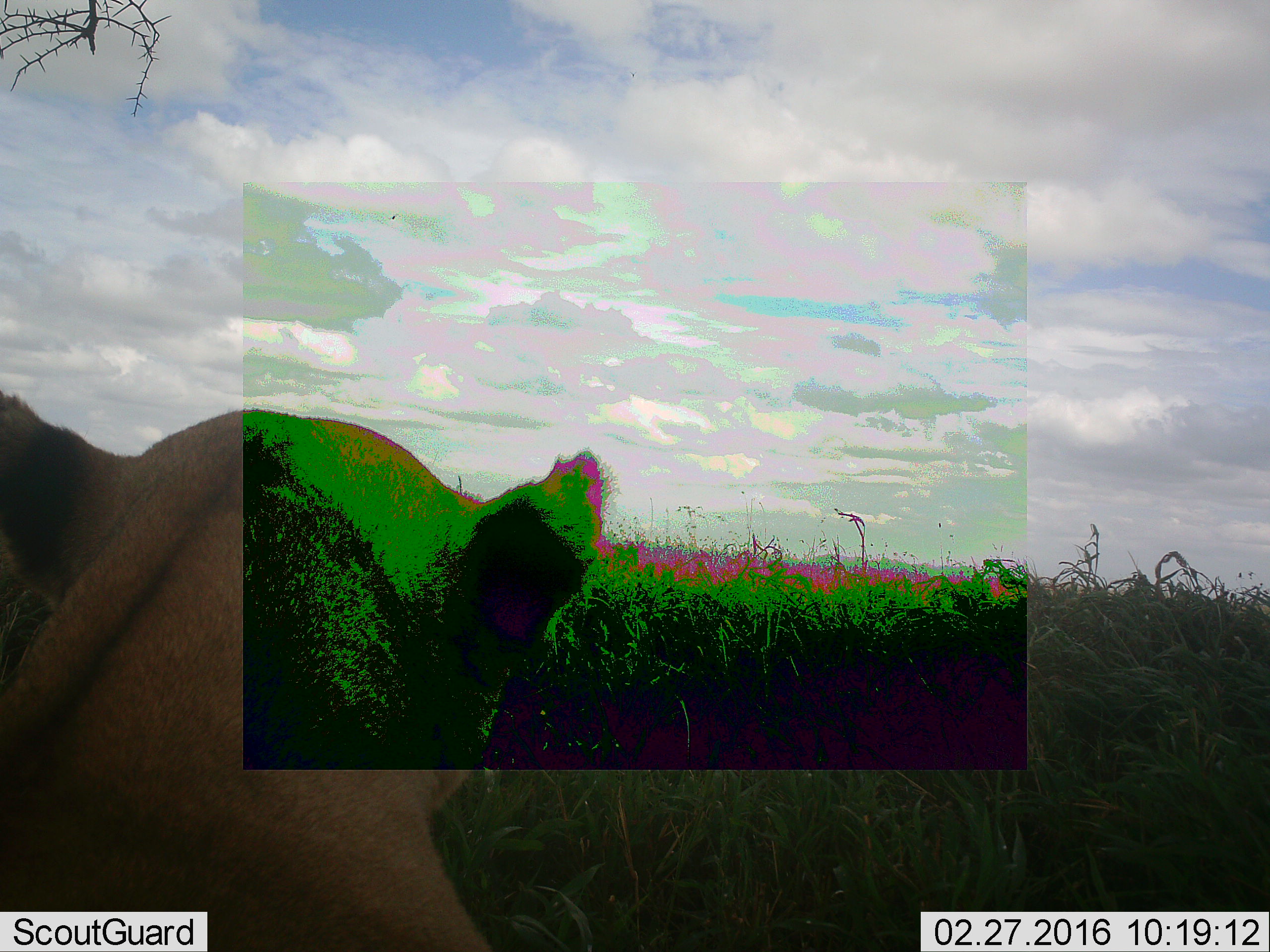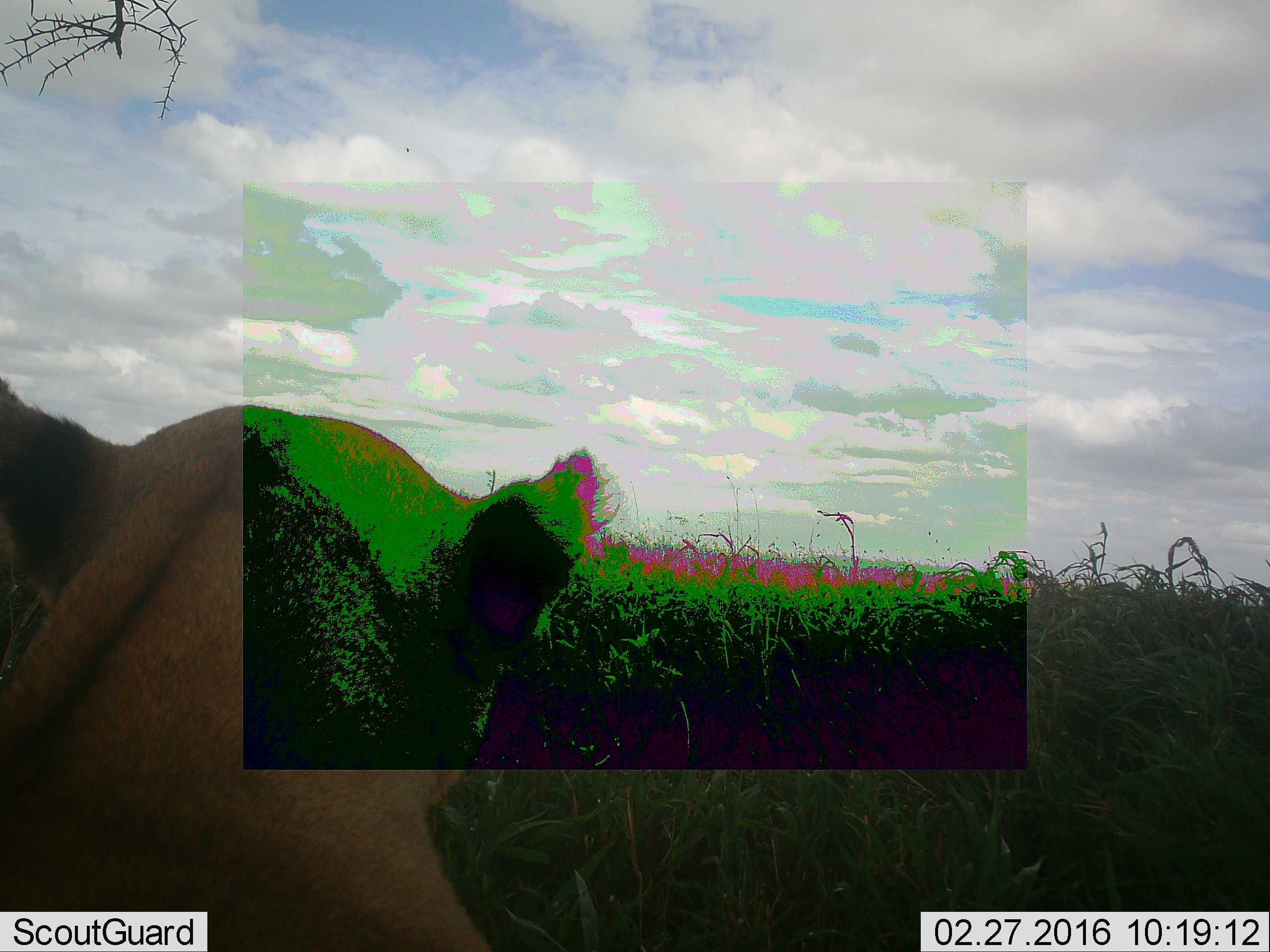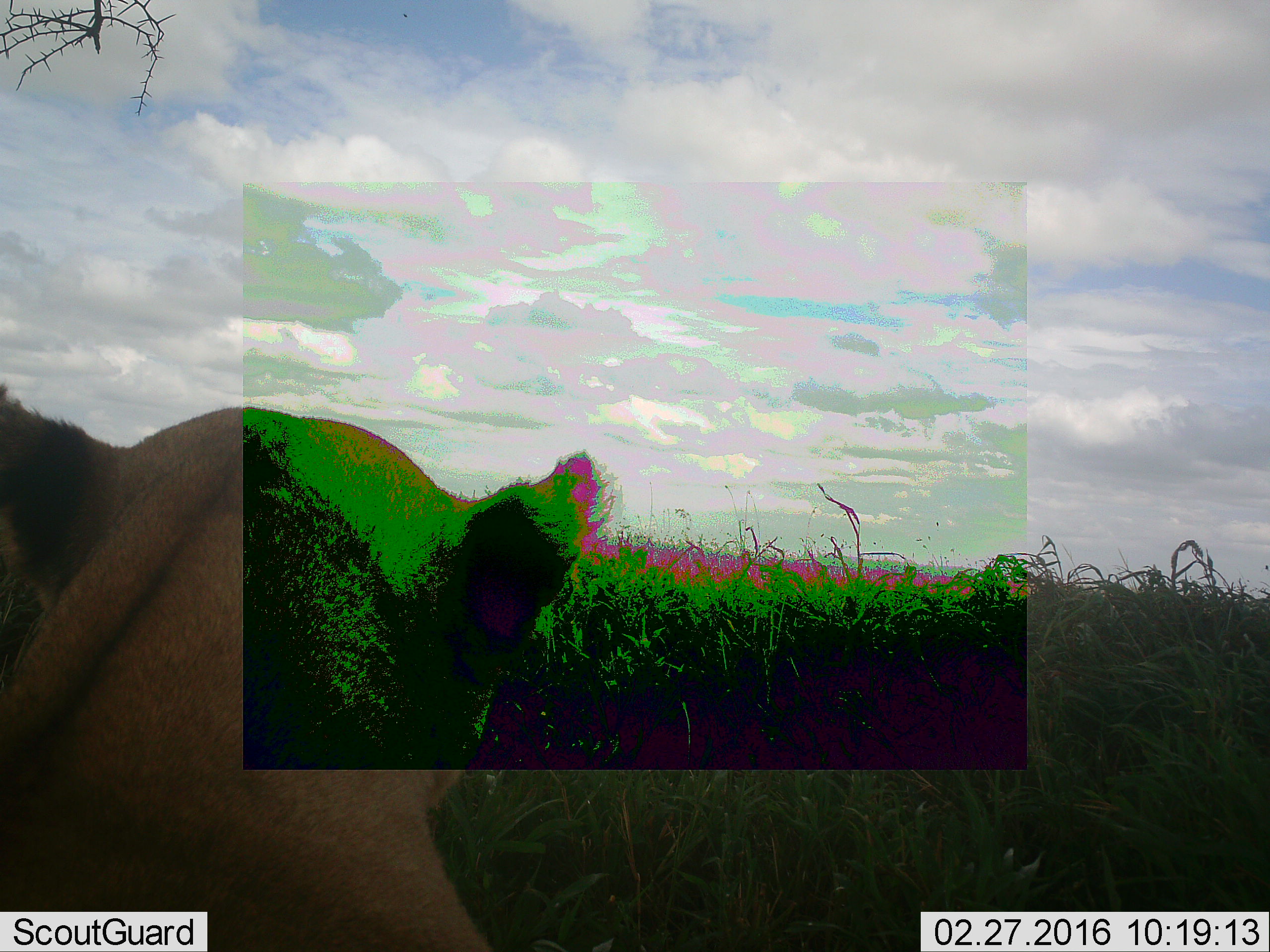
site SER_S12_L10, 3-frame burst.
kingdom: Animalia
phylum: Chordata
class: Mammalia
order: Carnivora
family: Felidae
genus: Panthera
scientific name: Panthera leo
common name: lion female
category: lionfemale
Lionfemale (lion female) (Panthera leo), count 1. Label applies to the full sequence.